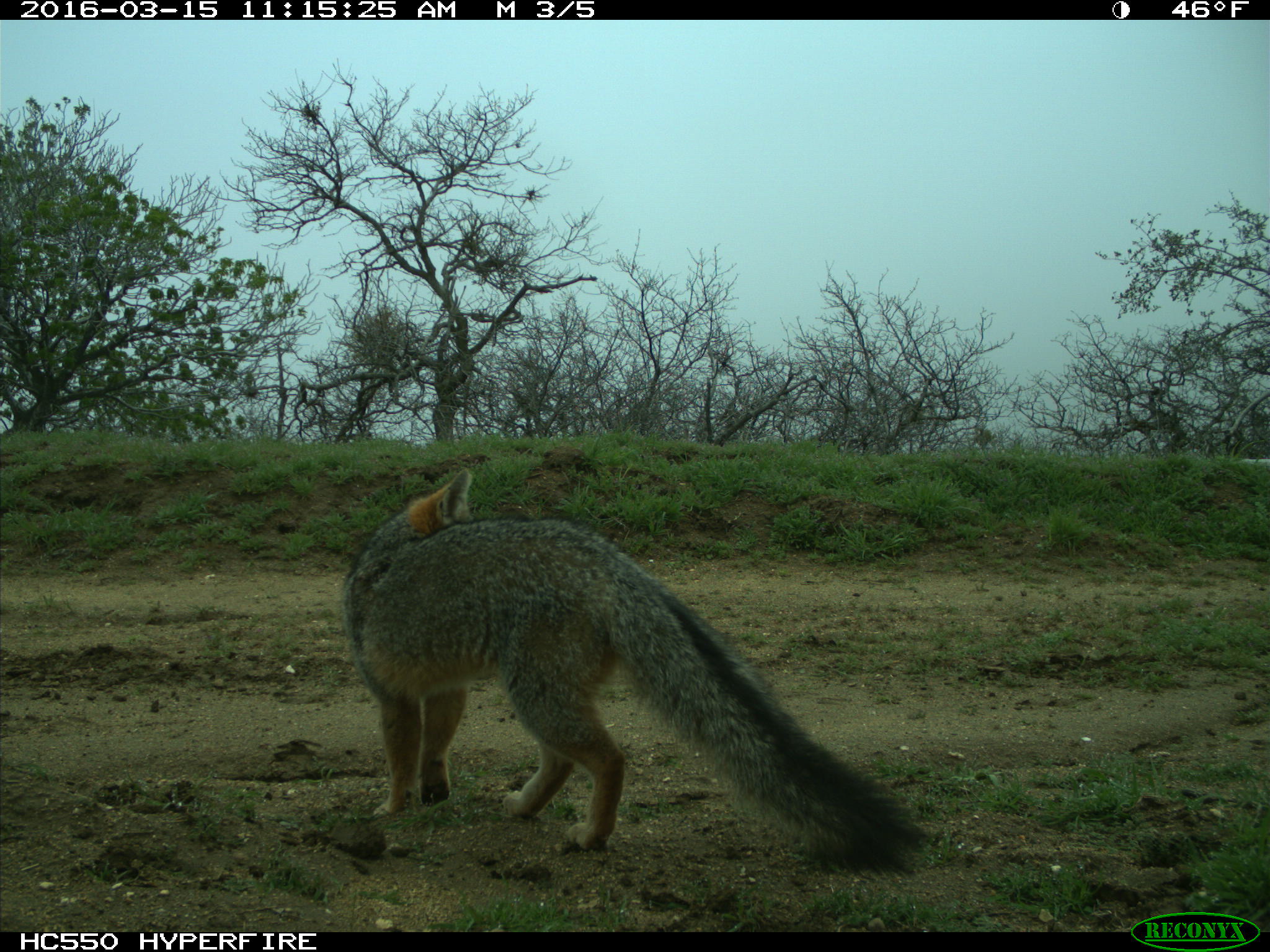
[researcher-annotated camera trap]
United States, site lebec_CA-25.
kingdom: Animalia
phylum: Chordata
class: Mammalia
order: Carnivora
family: Canidae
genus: Urocyon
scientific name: Urocyon cinereoargenteus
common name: gray fox